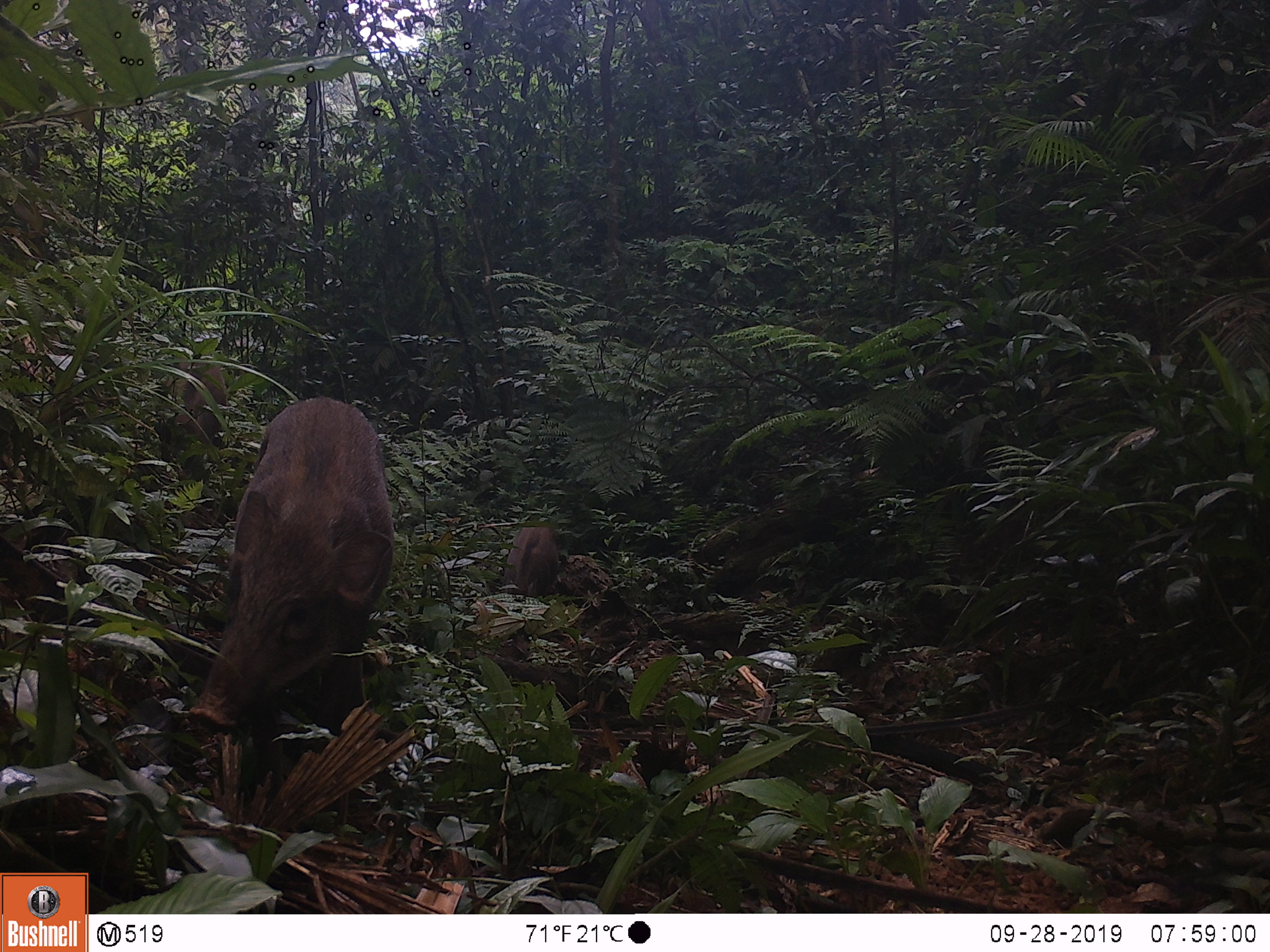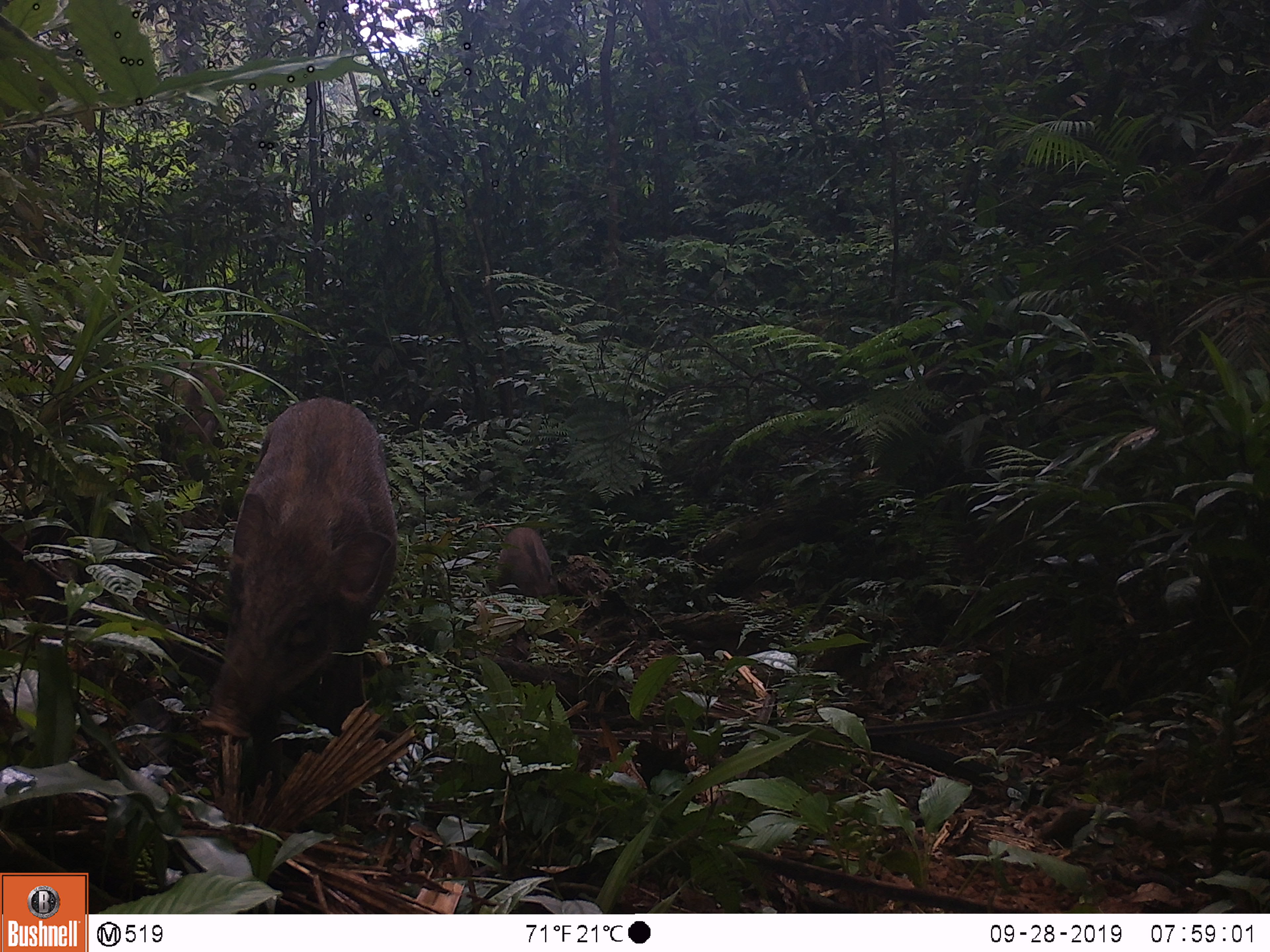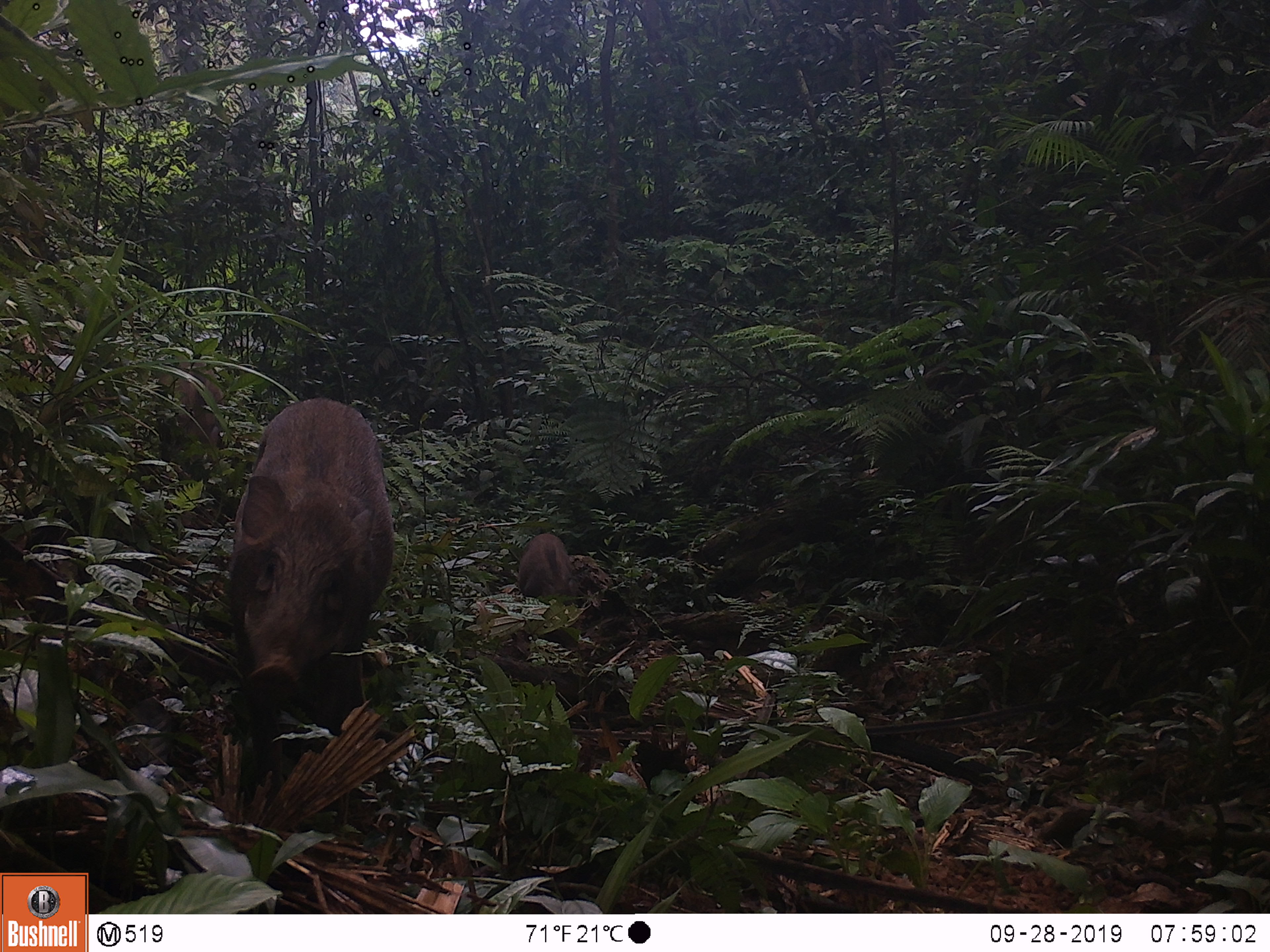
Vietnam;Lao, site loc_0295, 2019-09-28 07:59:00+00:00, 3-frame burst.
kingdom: Animalia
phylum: Chordata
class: Mammalia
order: Artiodactyla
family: Suidae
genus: Sus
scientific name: Sus scrofa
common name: eurasian wild pig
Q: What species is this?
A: Eurasian wild pig (Sus scrofa).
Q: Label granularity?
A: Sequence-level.